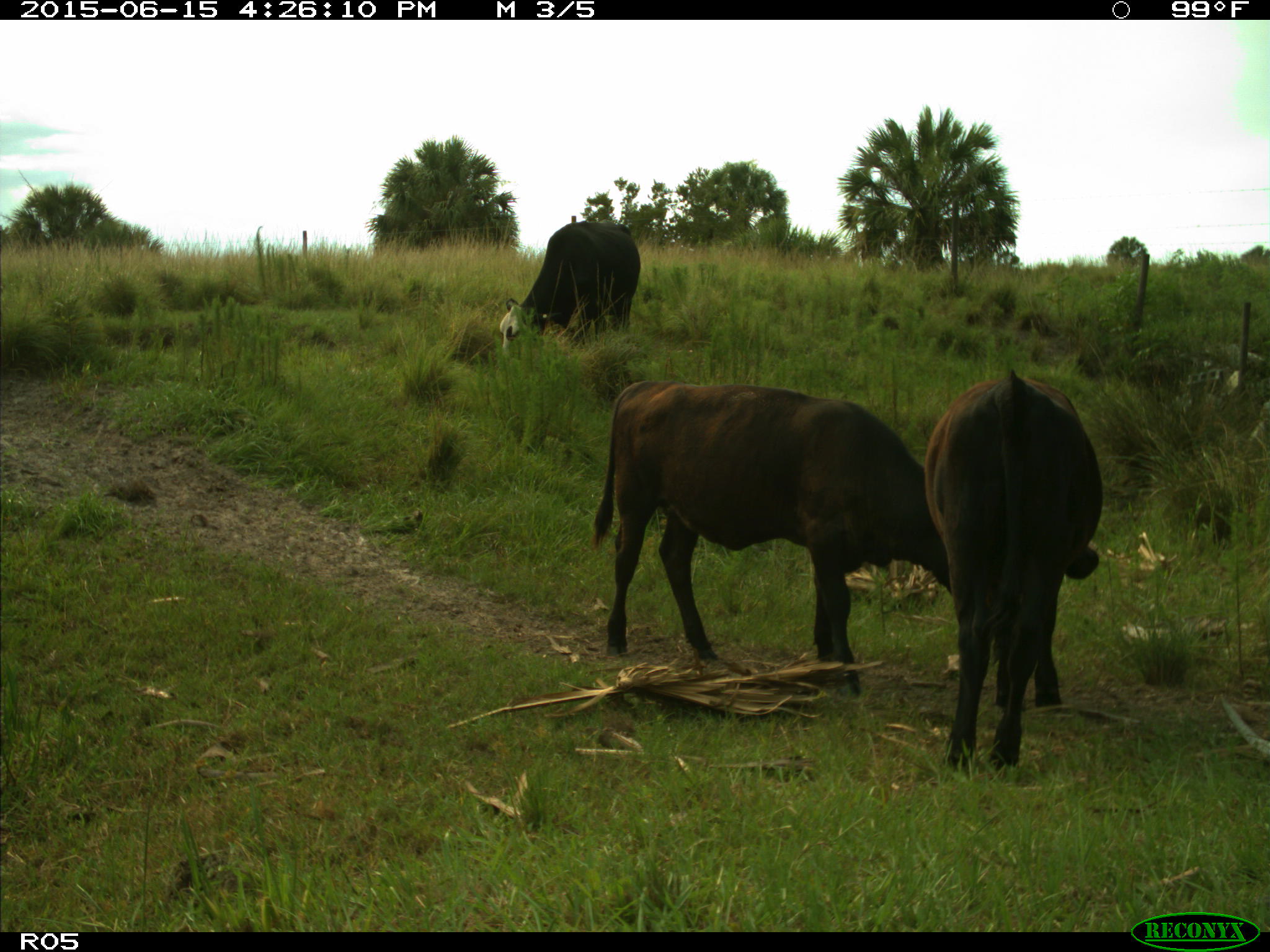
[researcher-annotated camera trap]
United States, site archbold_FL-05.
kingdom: Animalia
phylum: Chordata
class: Mammalia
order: Artiodactyla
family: Bovidae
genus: Bos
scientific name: Bos taurus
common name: domestic cow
Bos taurus (domestic cow).